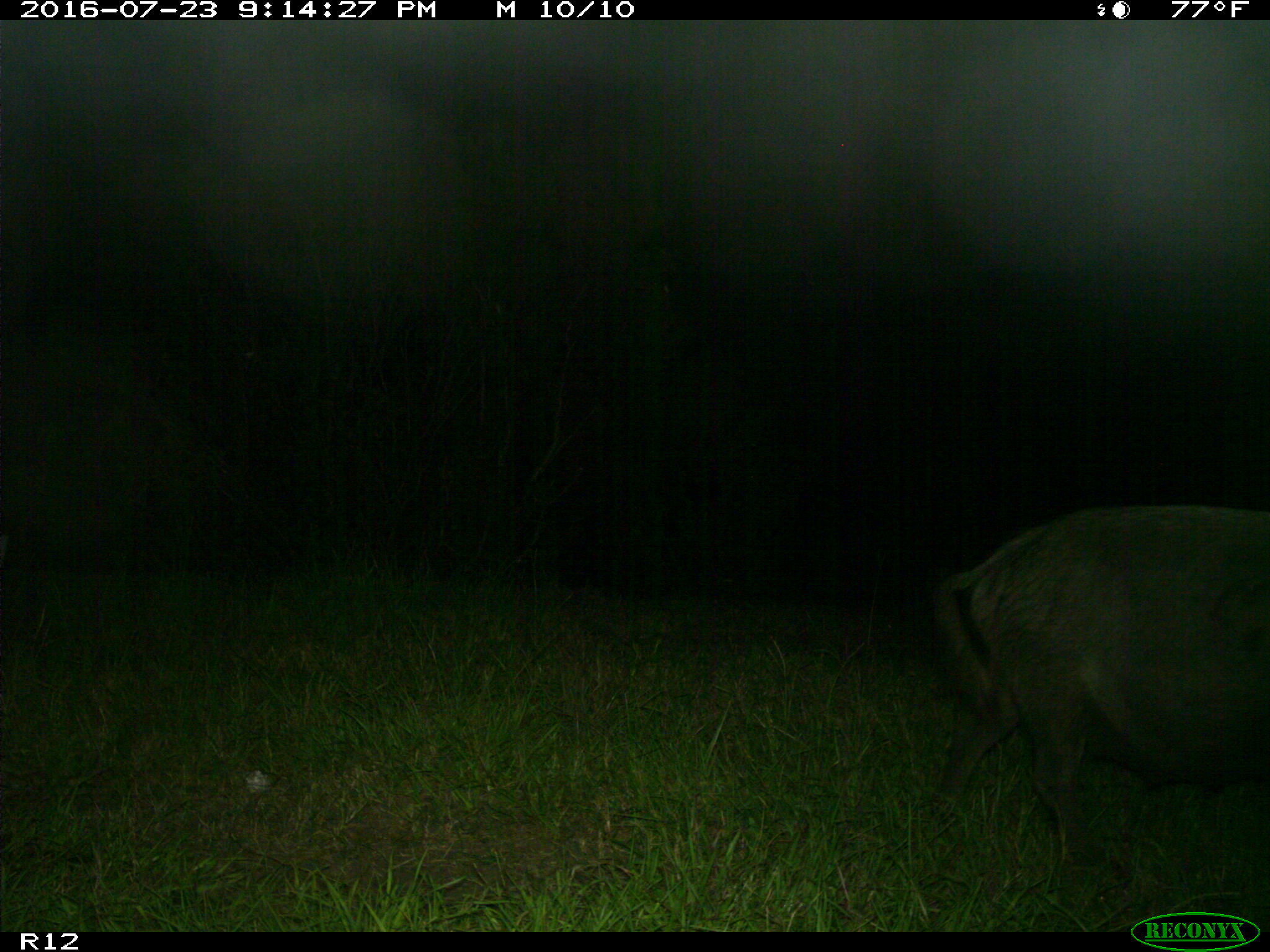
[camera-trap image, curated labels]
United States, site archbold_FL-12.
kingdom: Animalia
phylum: Chordata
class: Mammalia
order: Artiodactyla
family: Suidae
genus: Sus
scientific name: Sus scrofa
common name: wild boar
Sus scrofa (wild boar).